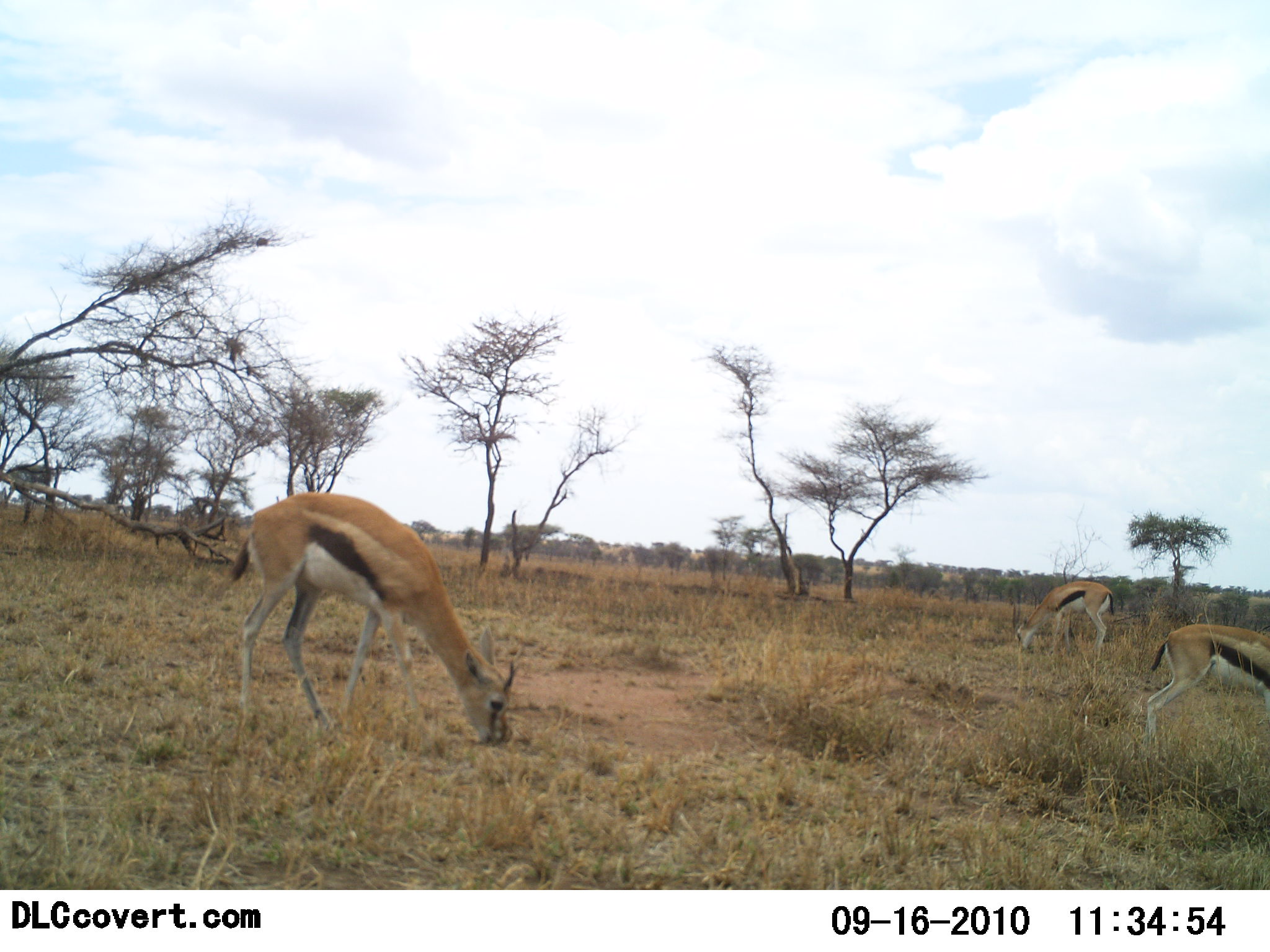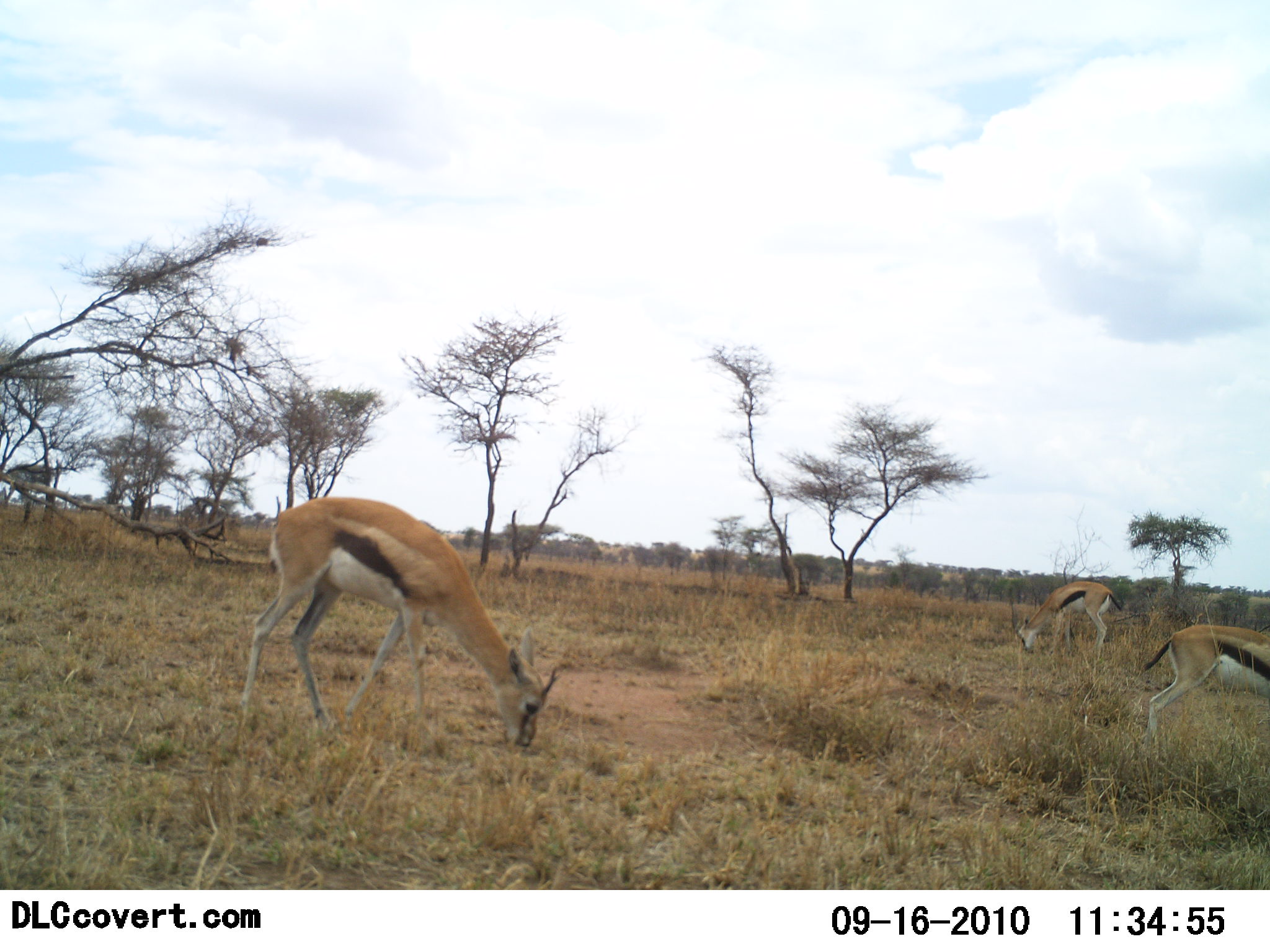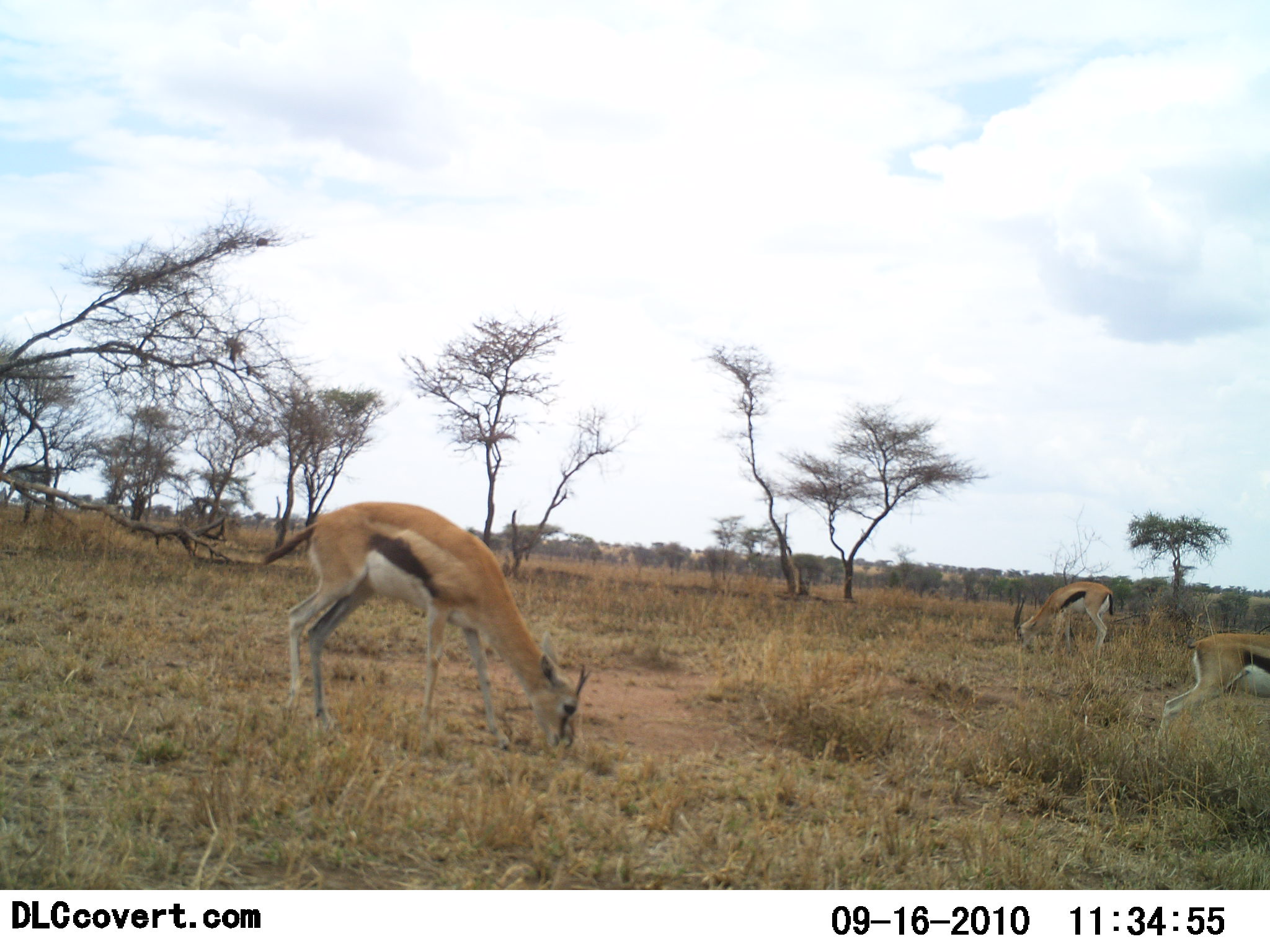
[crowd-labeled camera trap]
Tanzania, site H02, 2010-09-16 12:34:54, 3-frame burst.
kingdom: Animalia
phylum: Chordata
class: Mammalia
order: Artiodactyla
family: Bovidae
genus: Eudorcas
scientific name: Eudorcas thomsonii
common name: thomson's gazelle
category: gazellethomsons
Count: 3.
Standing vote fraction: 10%.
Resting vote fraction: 0%.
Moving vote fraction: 0%.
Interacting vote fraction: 0%.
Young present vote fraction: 0%.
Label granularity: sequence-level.